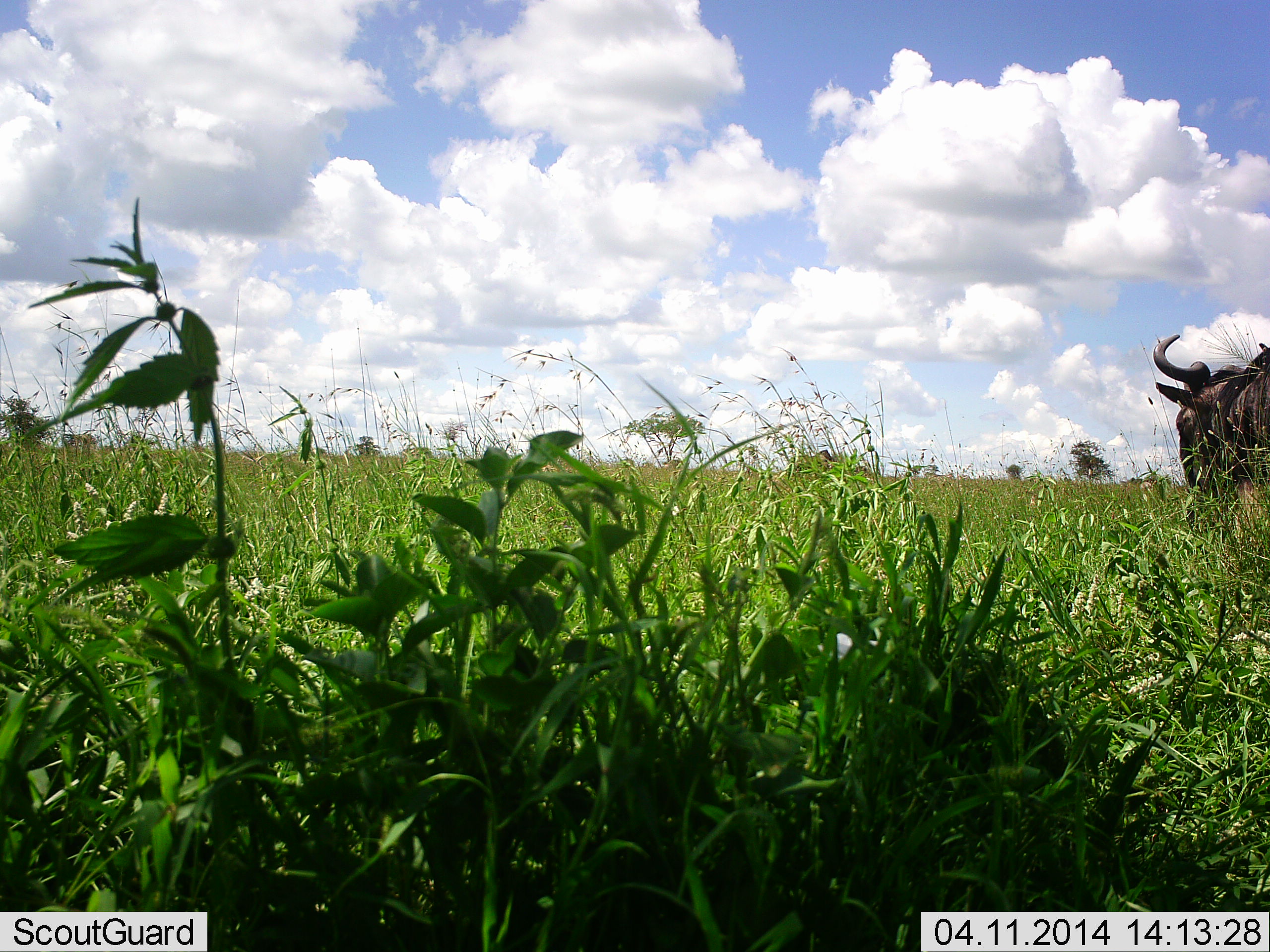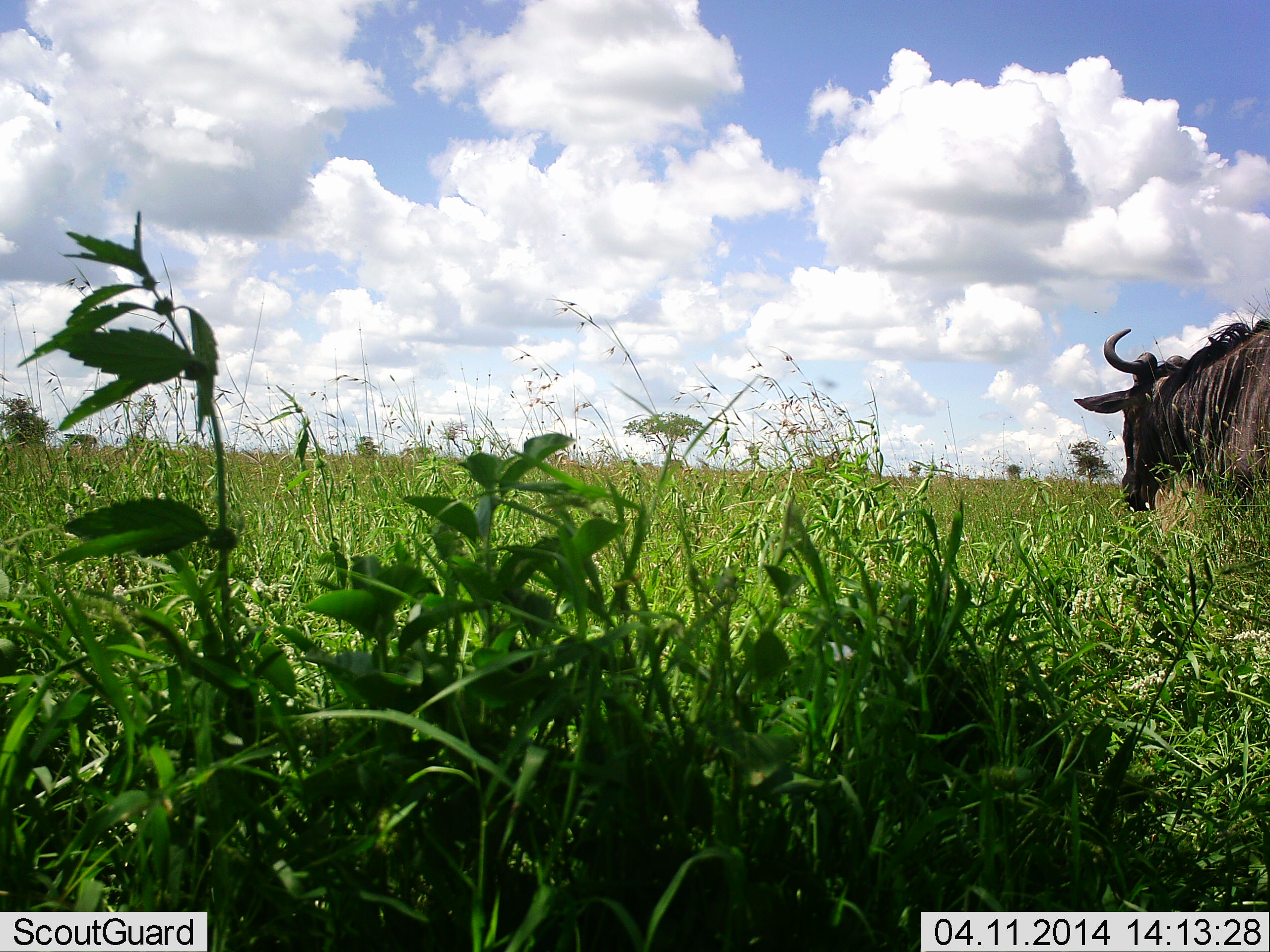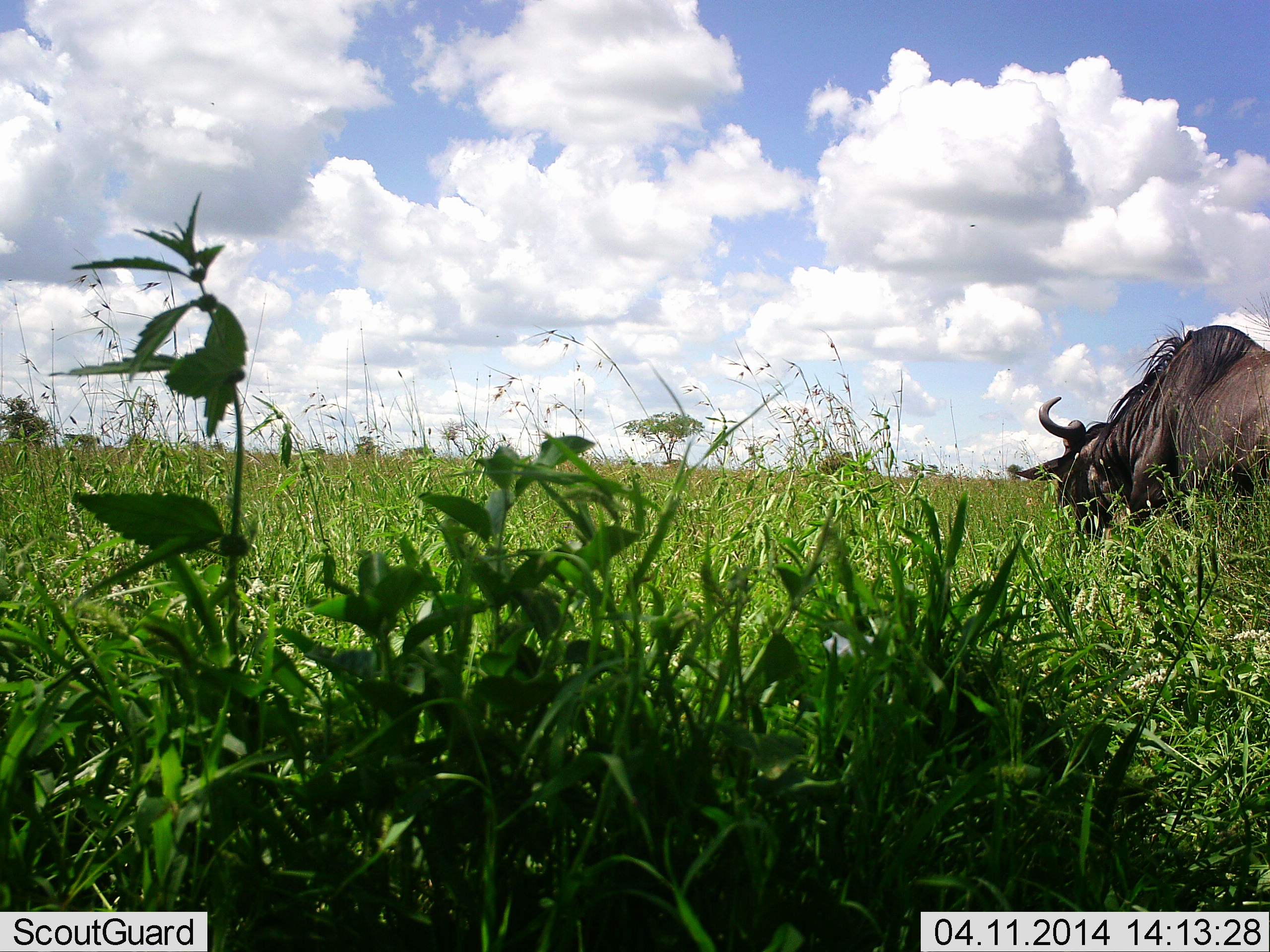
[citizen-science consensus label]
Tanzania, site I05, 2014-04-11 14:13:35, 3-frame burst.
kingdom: Animalia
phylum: Chordata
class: Mammalia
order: Artiodactyla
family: Bovidae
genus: Connochaetes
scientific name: Connochaetes taurinus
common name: blue wildebeest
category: wildebeest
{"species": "wildebeest (blue wildebeest) (Connochaetes taurinus)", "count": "1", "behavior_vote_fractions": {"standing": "27%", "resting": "0%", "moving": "82%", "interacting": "0%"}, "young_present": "0%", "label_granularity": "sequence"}